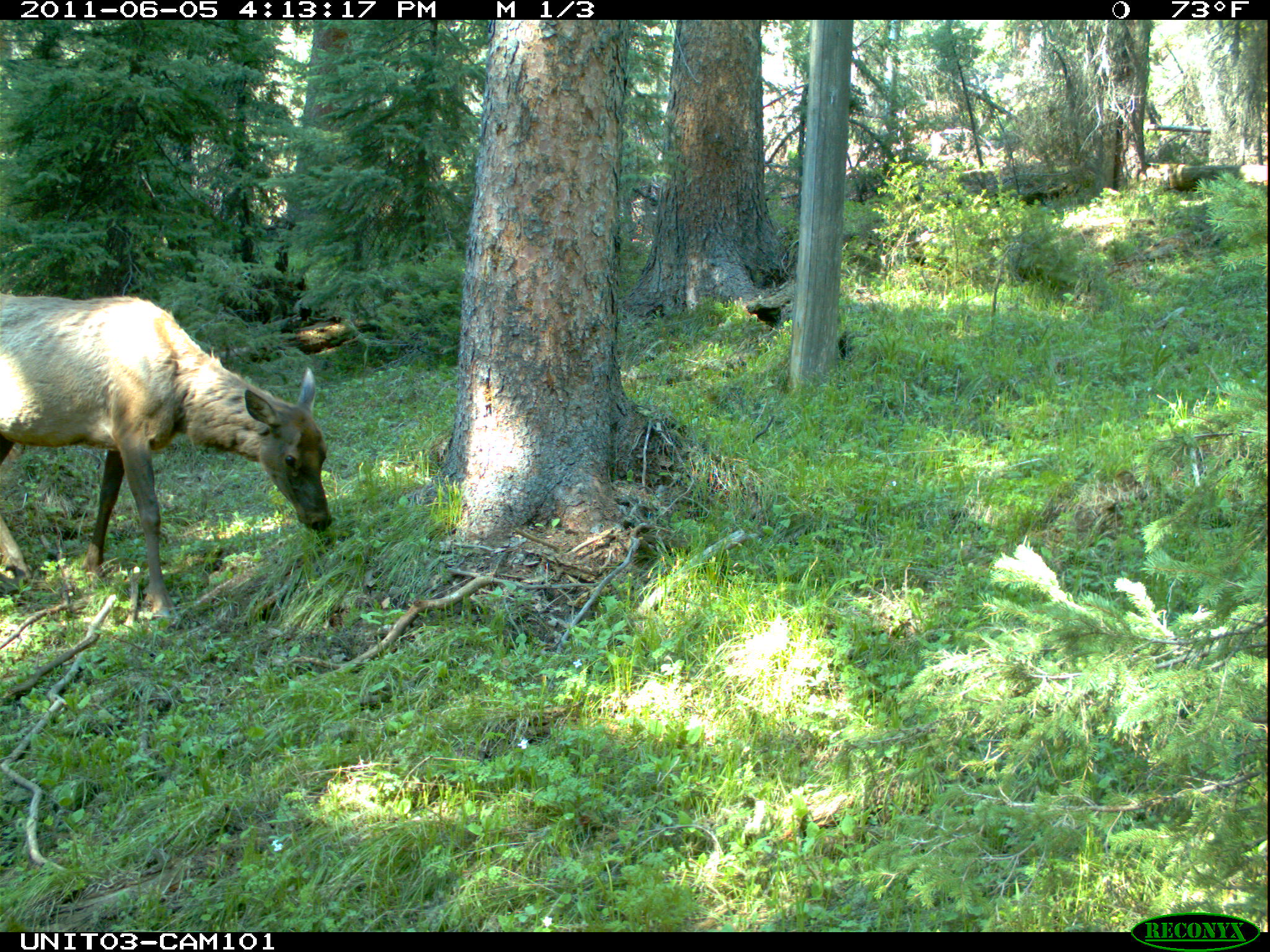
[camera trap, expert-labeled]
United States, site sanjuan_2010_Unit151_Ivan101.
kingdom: Animalia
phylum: Chordata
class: Mammalia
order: Artiodactyla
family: Cervidae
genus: Cervus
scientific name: Cervus elaphus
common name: red deer